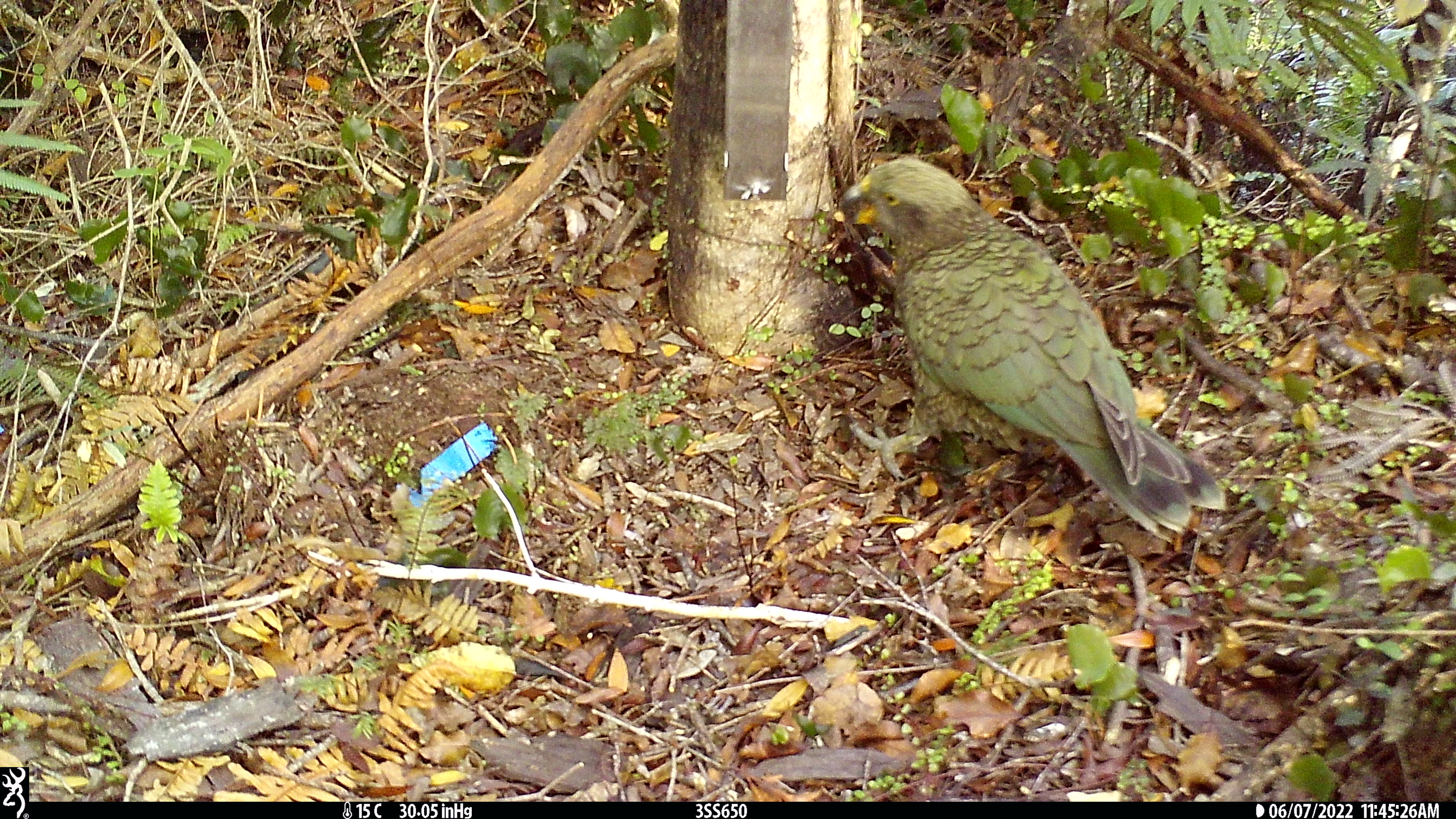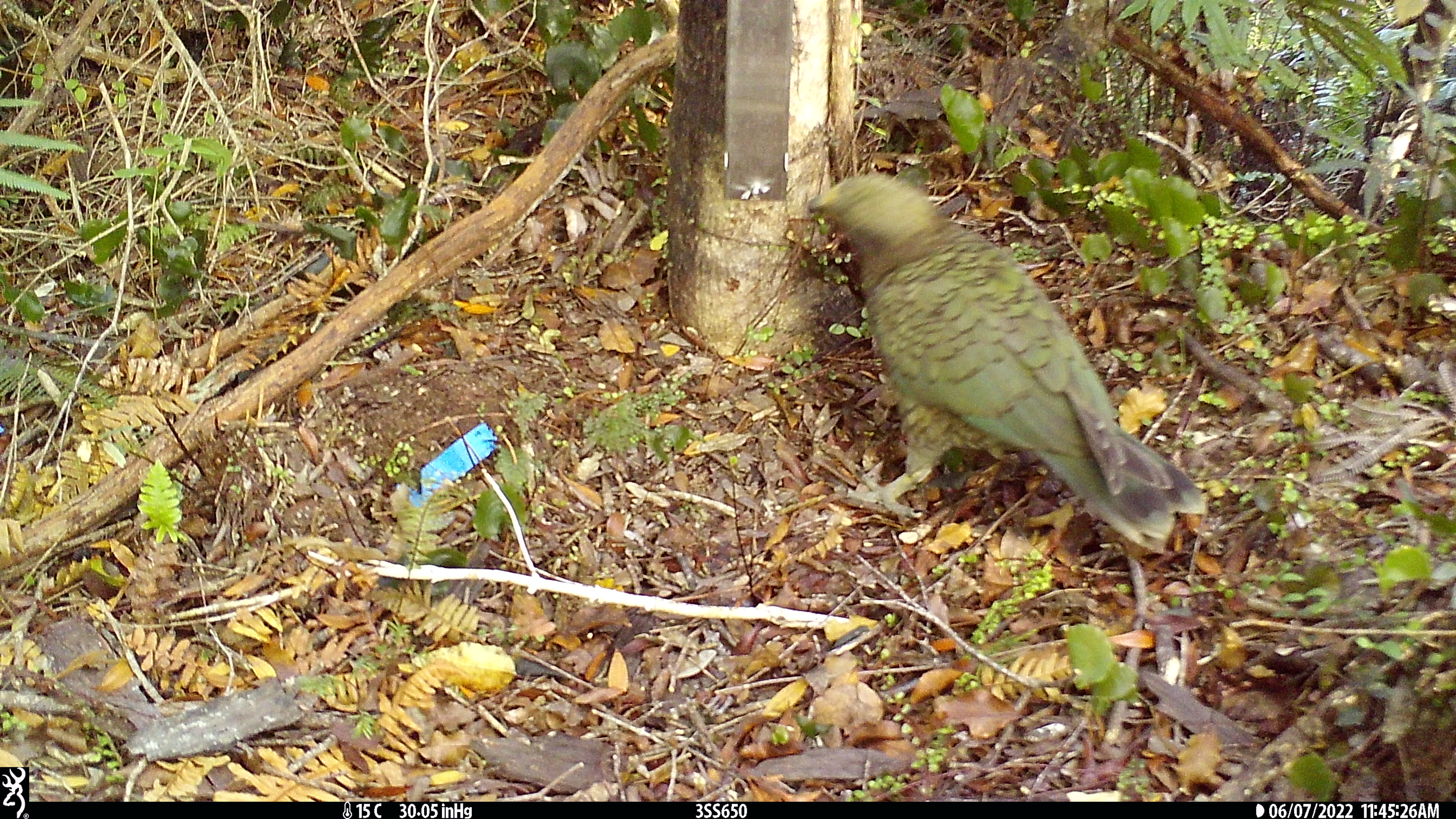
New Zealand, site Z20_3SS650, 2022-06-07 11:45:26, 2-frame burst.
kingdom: Animalia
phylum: Chordata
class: Aves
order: Psittaciformes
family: Strigopidae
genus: Nestor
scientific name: Nestor notabilis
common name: kea